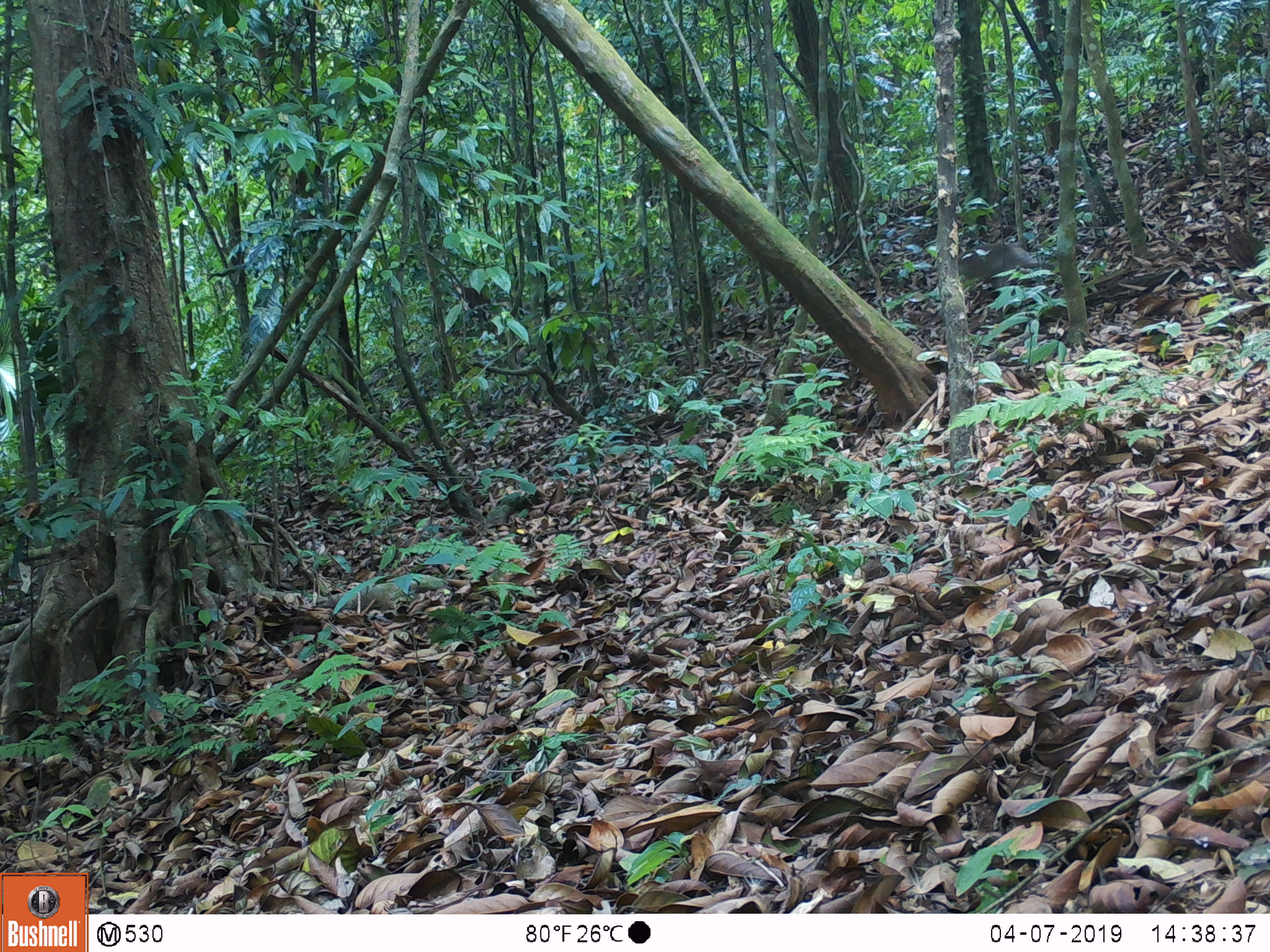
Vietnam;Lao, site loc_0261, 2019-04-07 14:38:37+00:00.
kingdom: Animalia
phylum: Chordata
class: Mammalia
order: Primates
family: Cercopithecidae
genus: Macaca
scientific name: Macaca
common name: macaque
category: unidentified macaque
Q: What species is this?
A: Unidentified macaque (macaque) (Macaca).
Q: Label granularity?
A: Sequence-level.